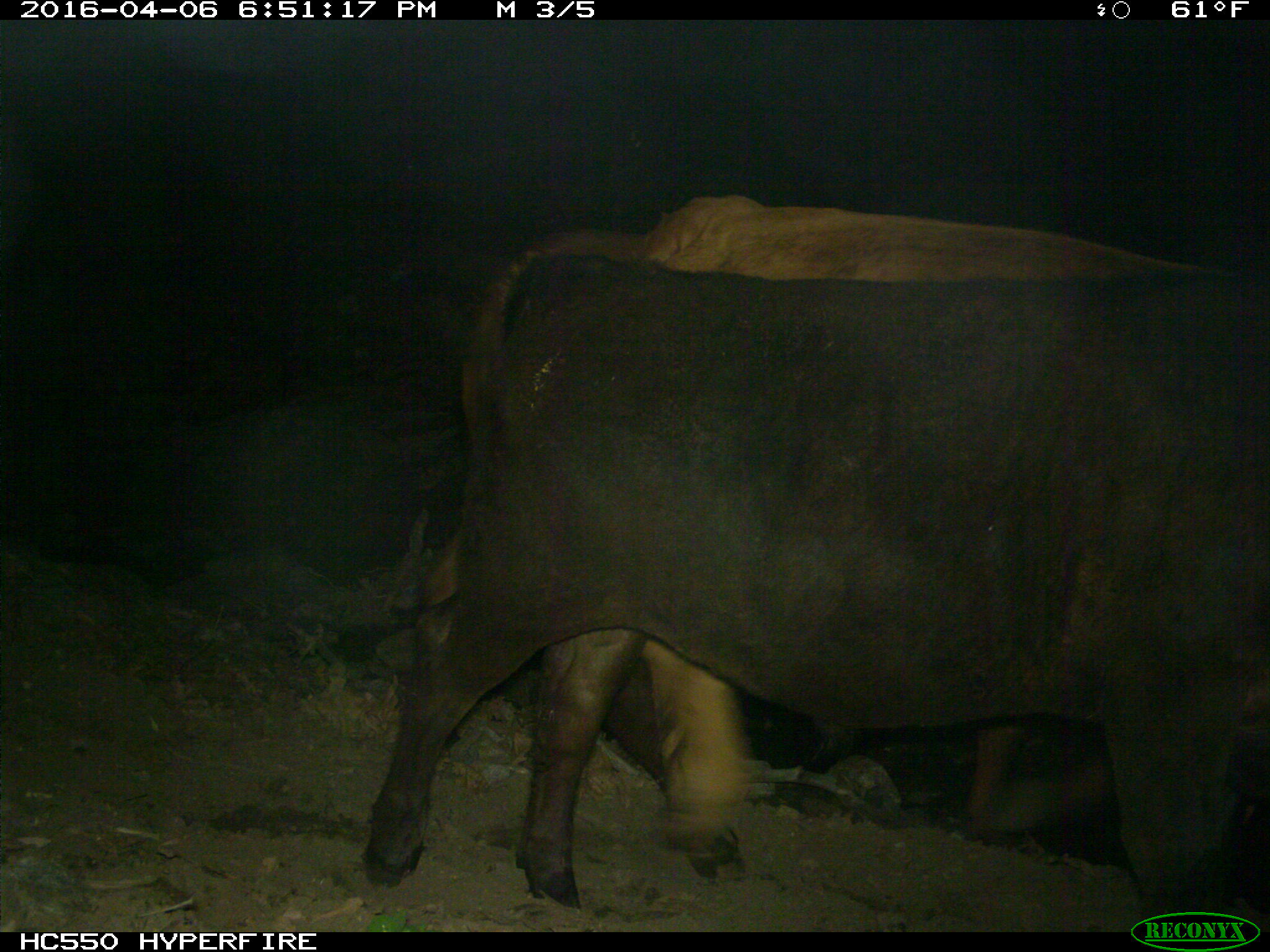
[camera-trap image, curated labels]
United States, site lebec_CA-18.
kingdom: Animalia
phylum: Chordata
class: Mammalia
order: Artiodactyla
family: Bovidae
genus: Bos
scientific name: Bos taurus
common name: domestic cow